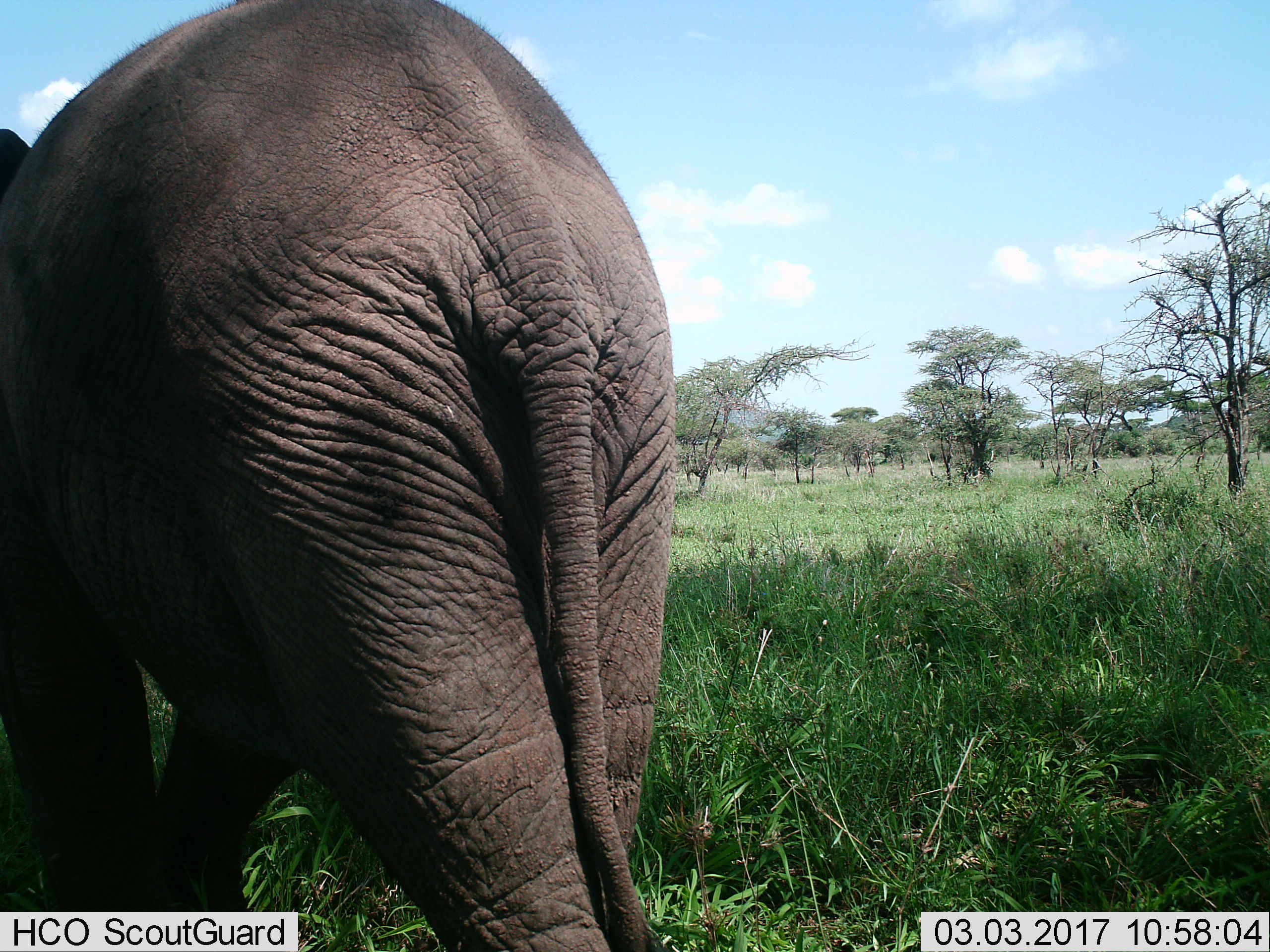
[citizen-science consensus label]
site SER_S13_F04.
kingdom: Animalia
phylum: Chordata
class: Mammalia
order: Proboscidea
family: Elephantidae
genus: Loxodonta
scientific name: Loxodonta africana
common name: african bush elephant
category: elephant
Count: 1.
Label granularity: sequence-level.